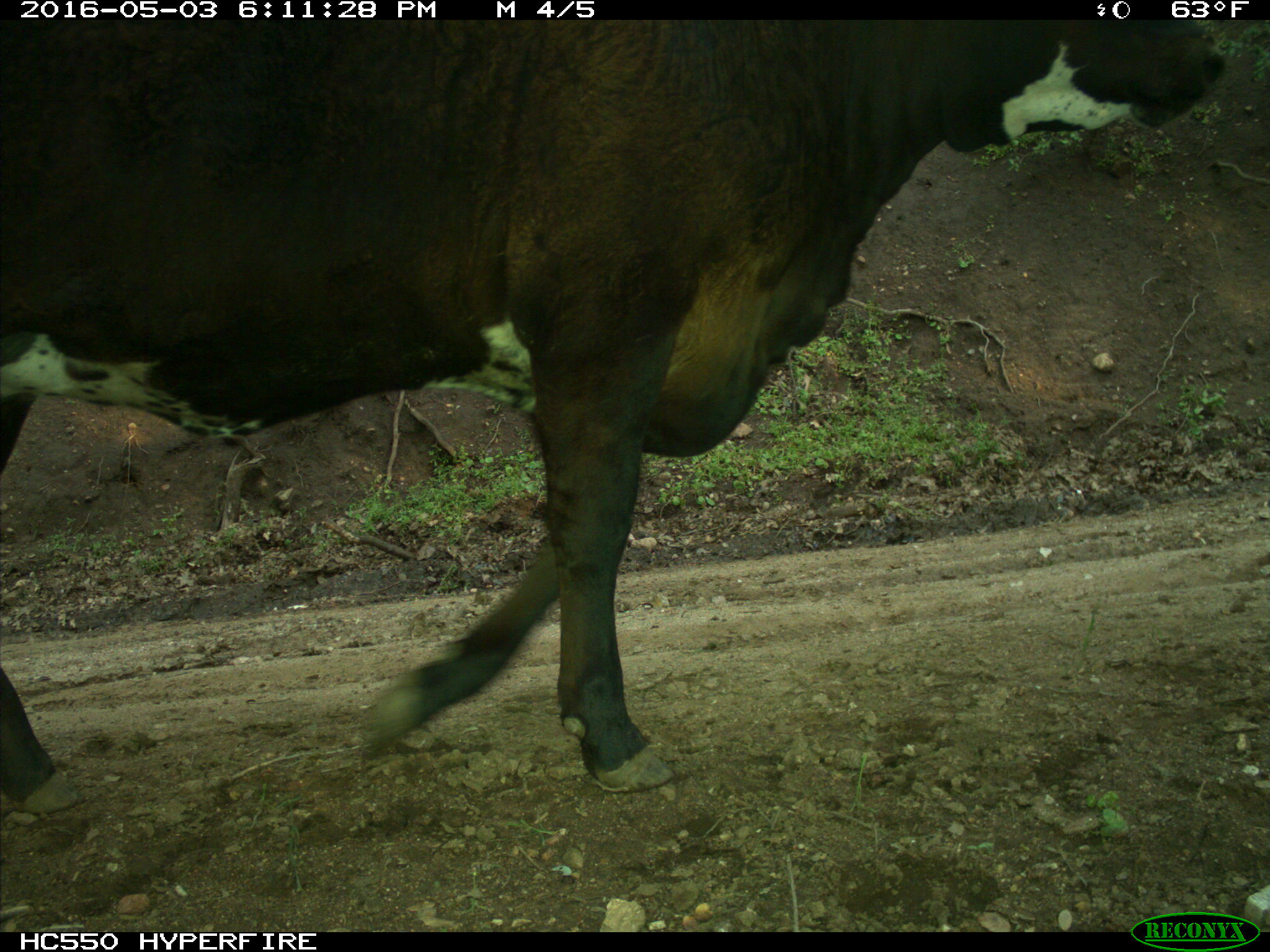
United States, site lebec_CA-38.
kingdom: Animalia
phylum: Chordata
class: Mammalia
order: Artiodactyla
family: Bovidae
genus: Bos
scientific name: Bos taurus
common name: domestic cow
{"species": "Bos taurus (domestic cow)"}